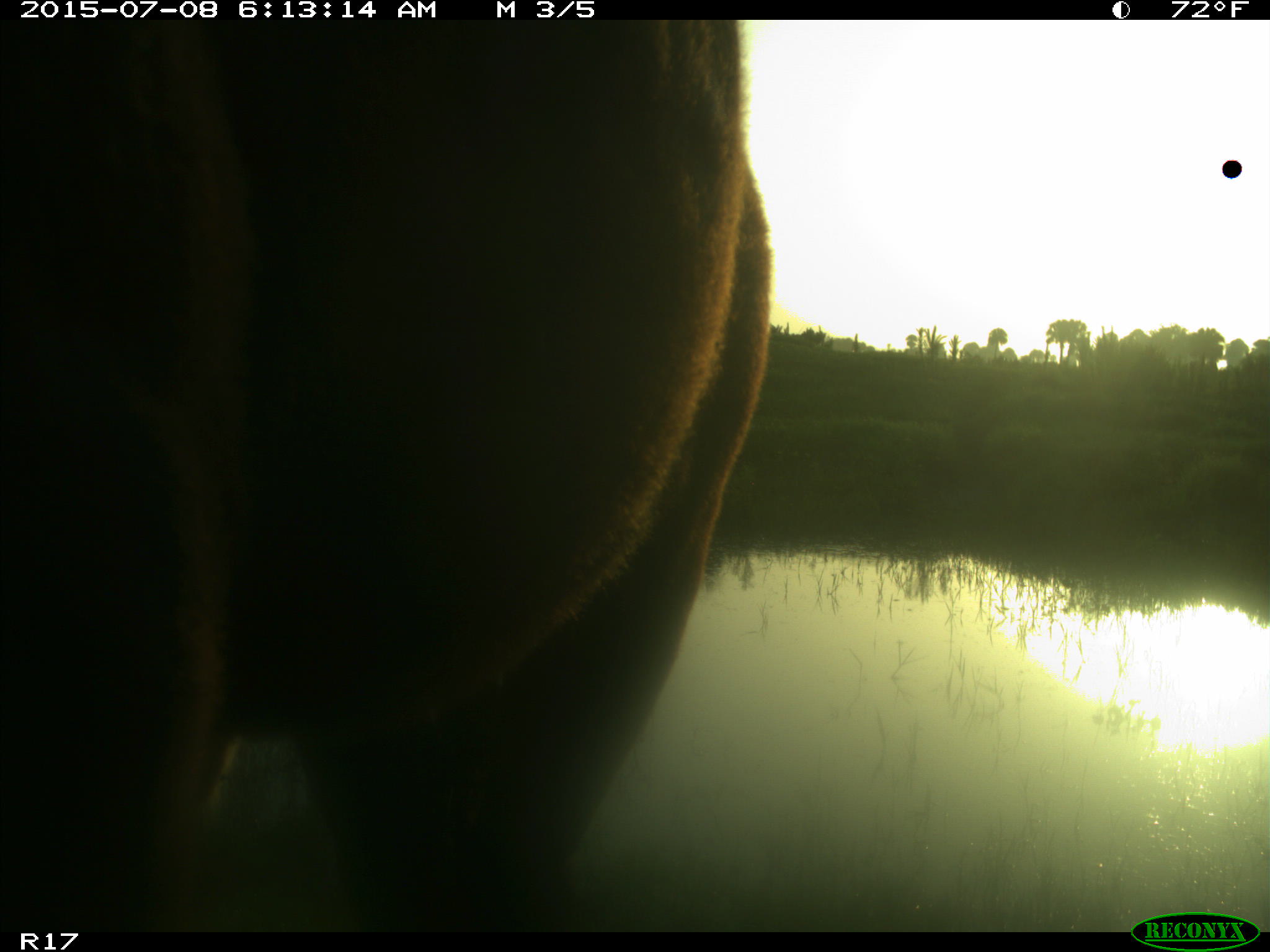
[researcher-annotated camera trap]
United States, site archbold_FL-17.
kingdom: Animalia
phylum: Chordata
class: Mammalia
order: Artiodactyla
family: Bovidae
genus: Bos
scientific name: Bos taurus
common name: domestic cow